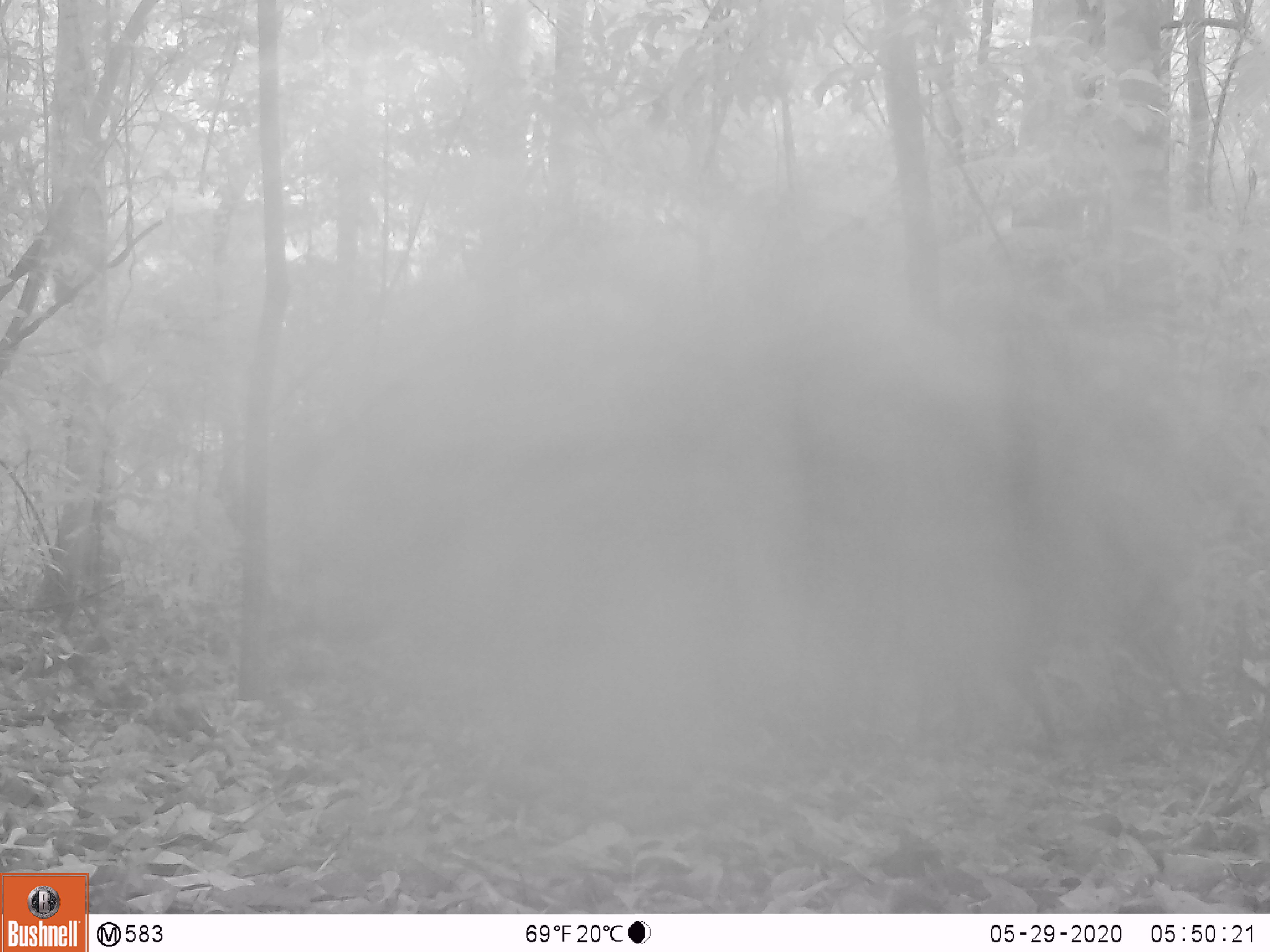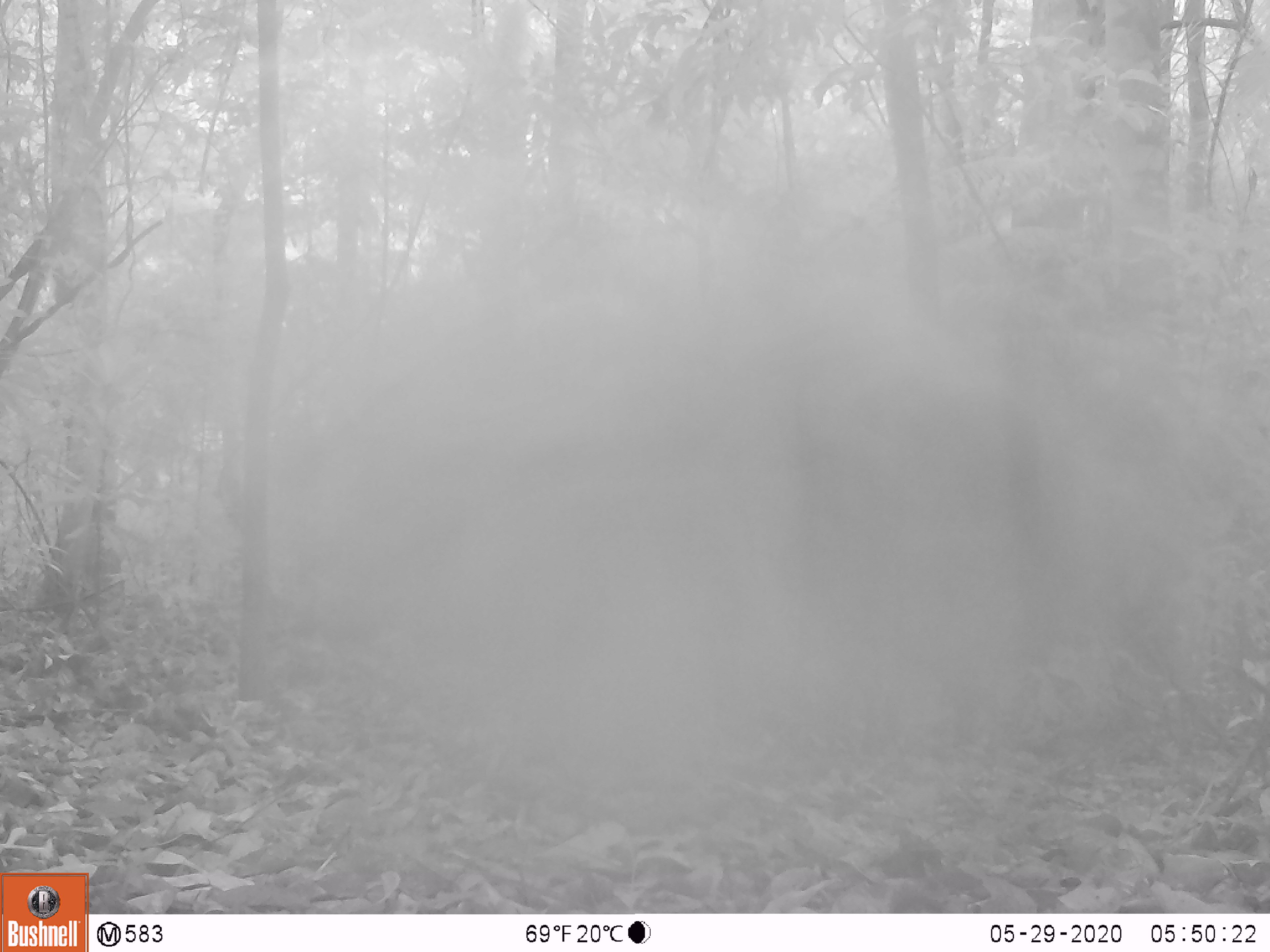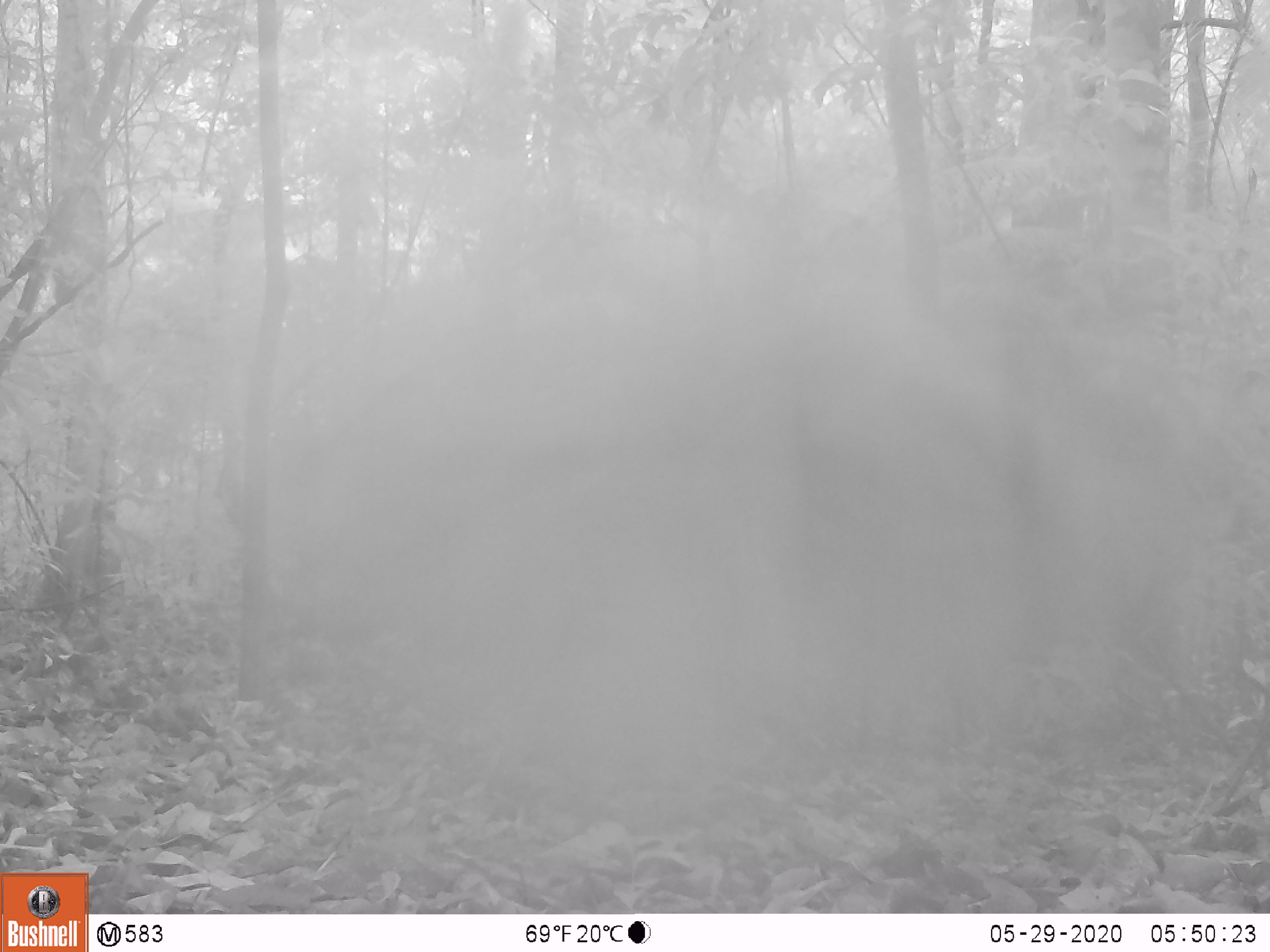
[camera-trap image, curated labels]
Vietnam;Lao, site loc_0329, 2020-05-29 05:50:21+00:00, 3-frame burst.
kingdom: Animalia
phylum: Chordata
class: Mammalia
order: Artiodactyla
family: Suidae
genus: Sus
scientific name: Sus scrofa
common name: eurasian wild pig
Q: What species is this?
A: Eurasian wild pig (Sus scrofa).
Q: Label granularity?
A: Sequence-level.